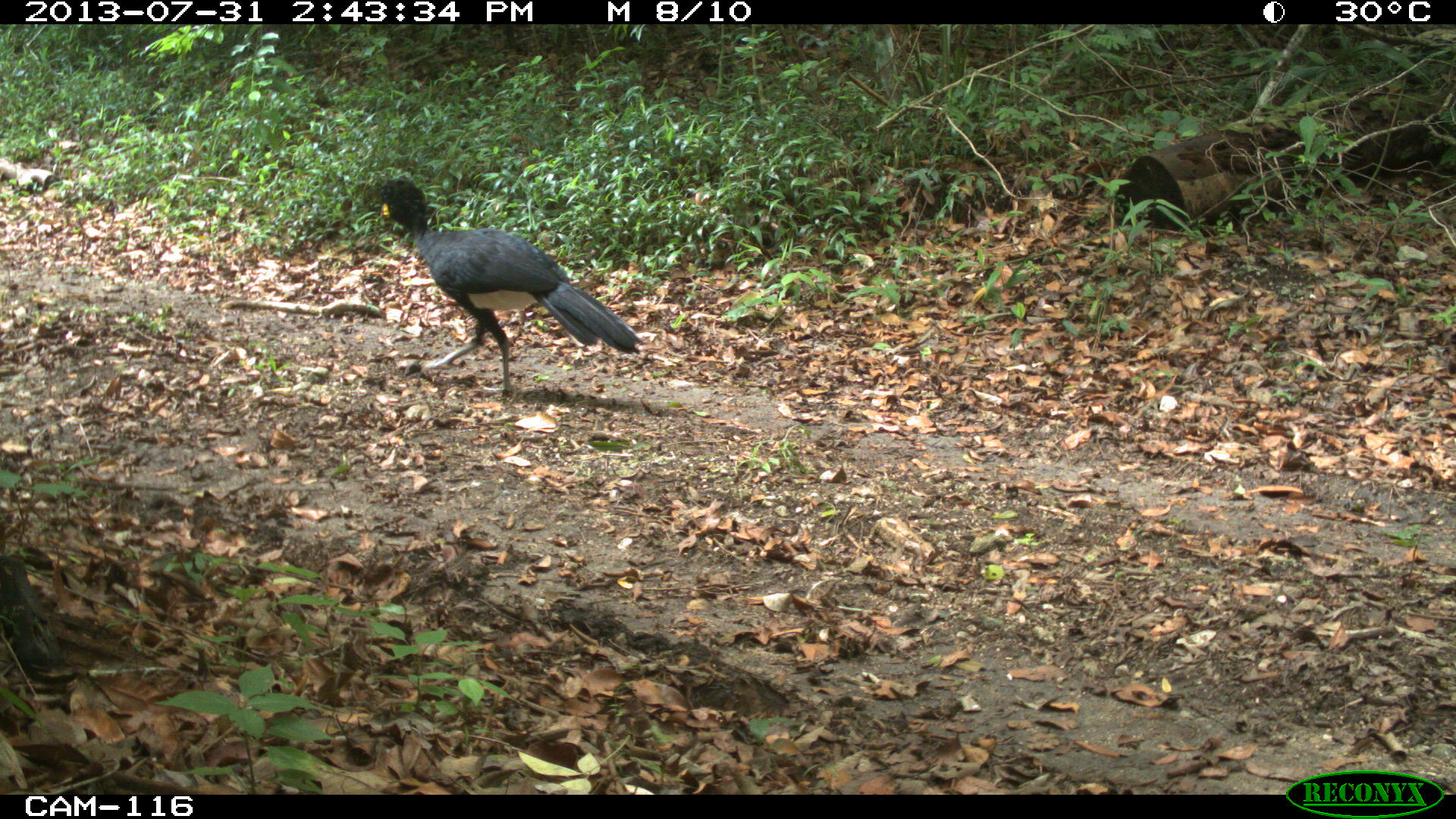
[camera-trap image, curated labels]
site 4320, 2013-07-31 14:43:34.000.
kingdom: Animalia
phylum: Chordata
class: Aves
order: Galliformes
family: Cracidae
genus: Crax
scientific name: Crax rubra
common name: great curassow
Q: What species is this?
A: Crax rubra (great curassow).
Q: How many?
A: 1.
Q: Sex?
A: Male.